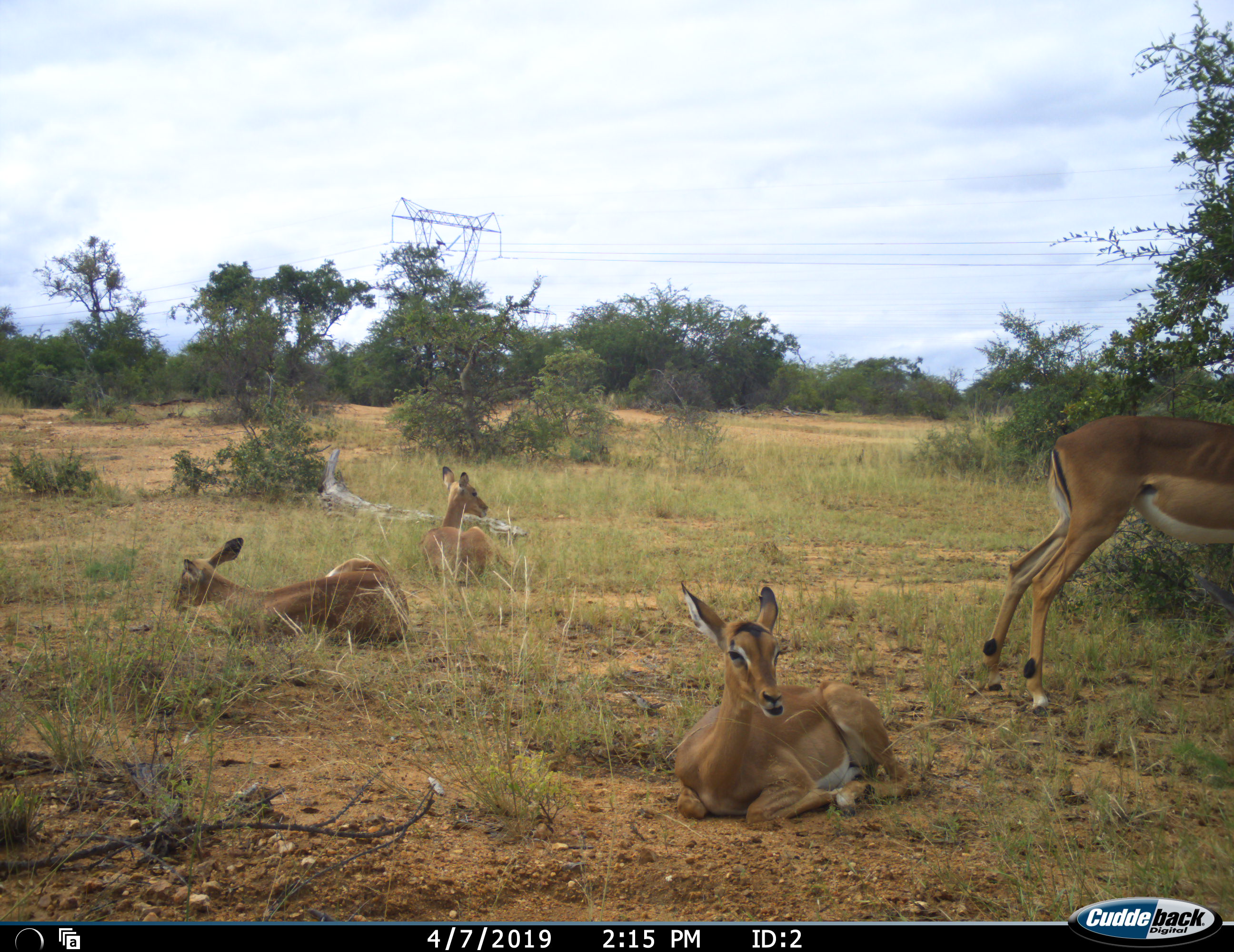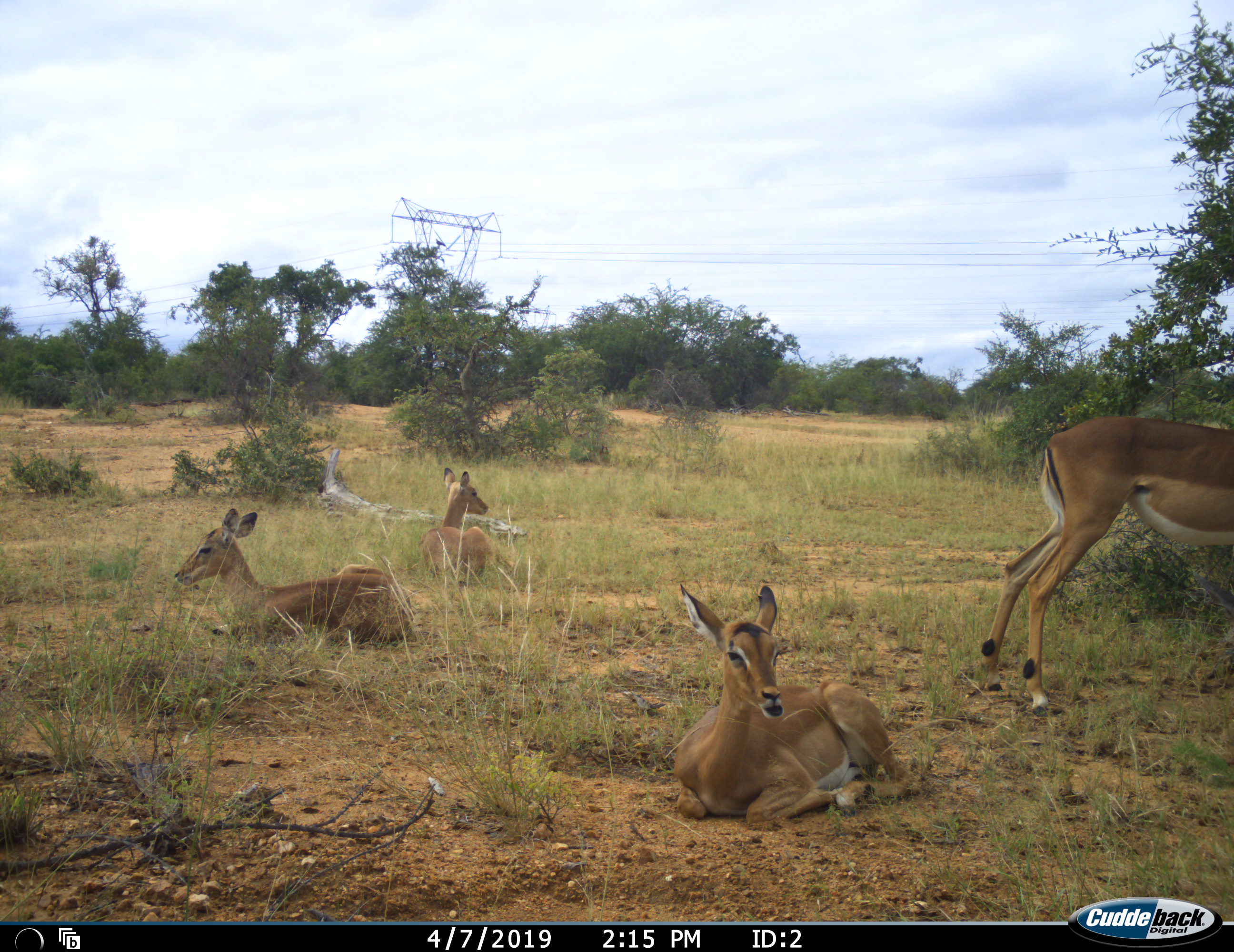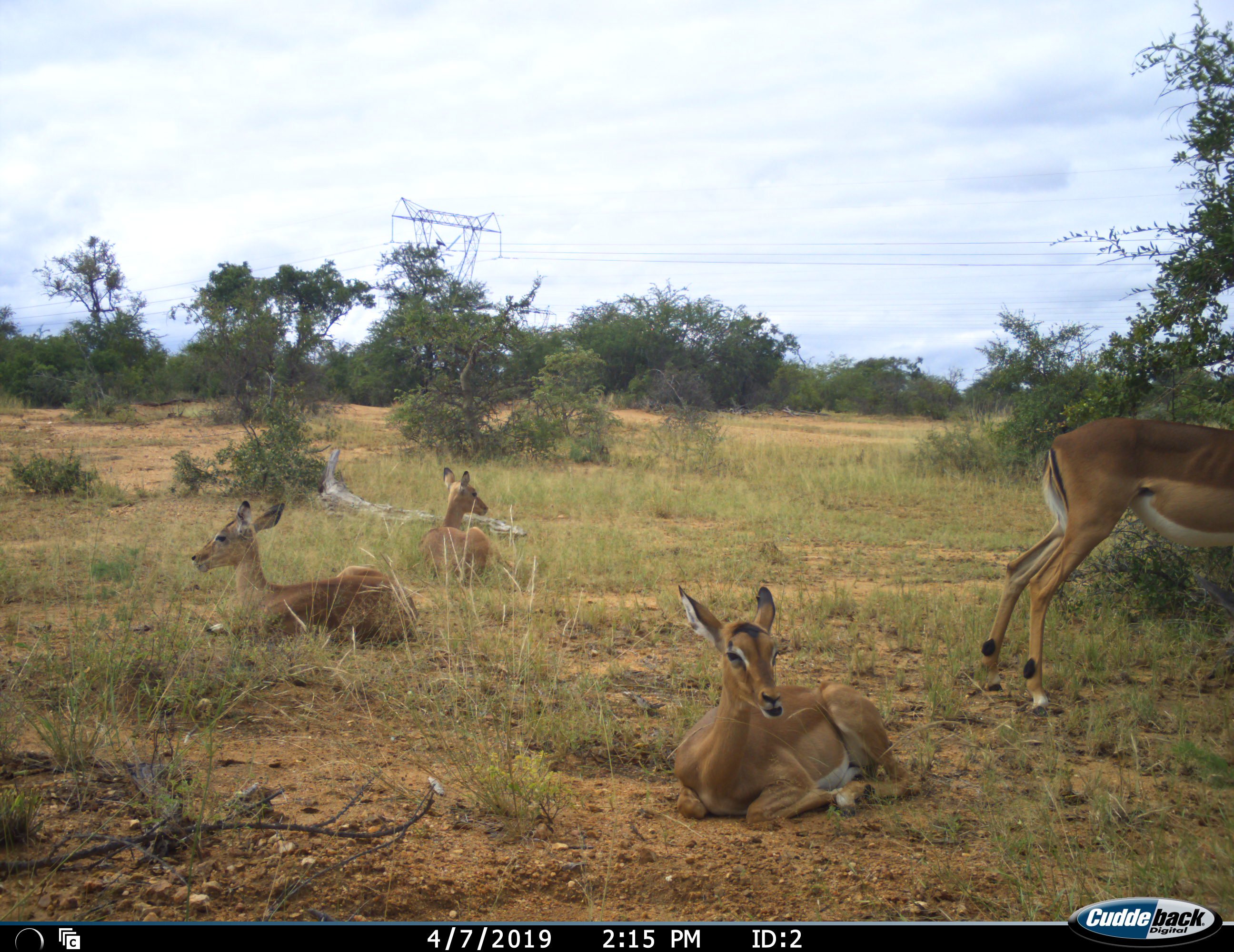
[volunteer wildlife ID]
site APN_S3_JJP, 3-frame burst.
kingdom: Animalia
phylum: Chordata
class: Mammalia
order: Artiodactyla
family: Bovidae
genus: Aepyceros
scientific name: Aepyceros melampus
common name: impala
Impala (Aepyceros melampus), count 4. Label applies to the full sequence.